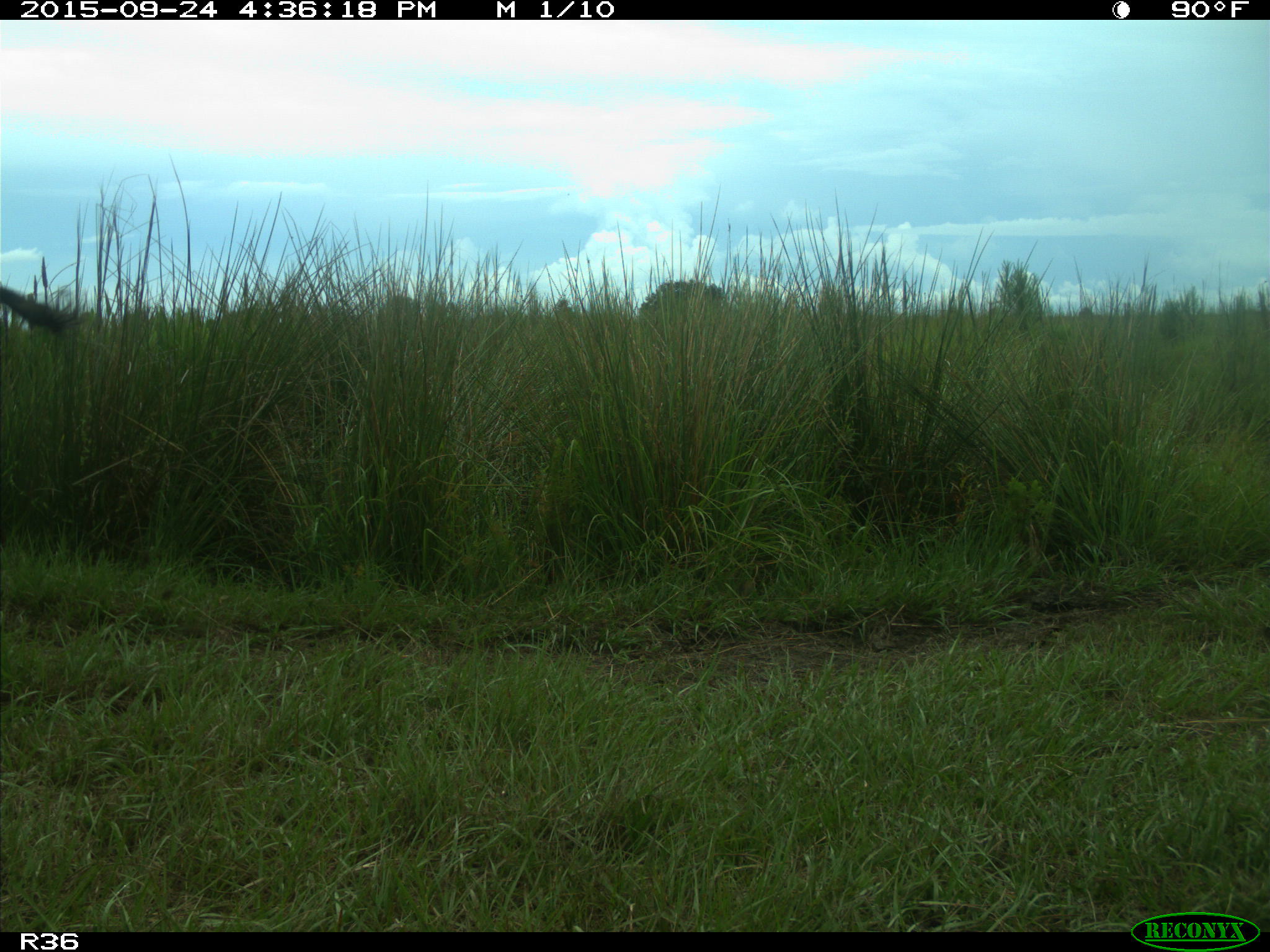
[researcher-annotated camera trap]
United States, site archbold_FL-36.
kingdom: Animalia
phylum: Chordata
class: Mammalia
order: Artiodactyla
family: Bovidae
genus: Bos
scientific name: Bos taurus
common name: domestic cow